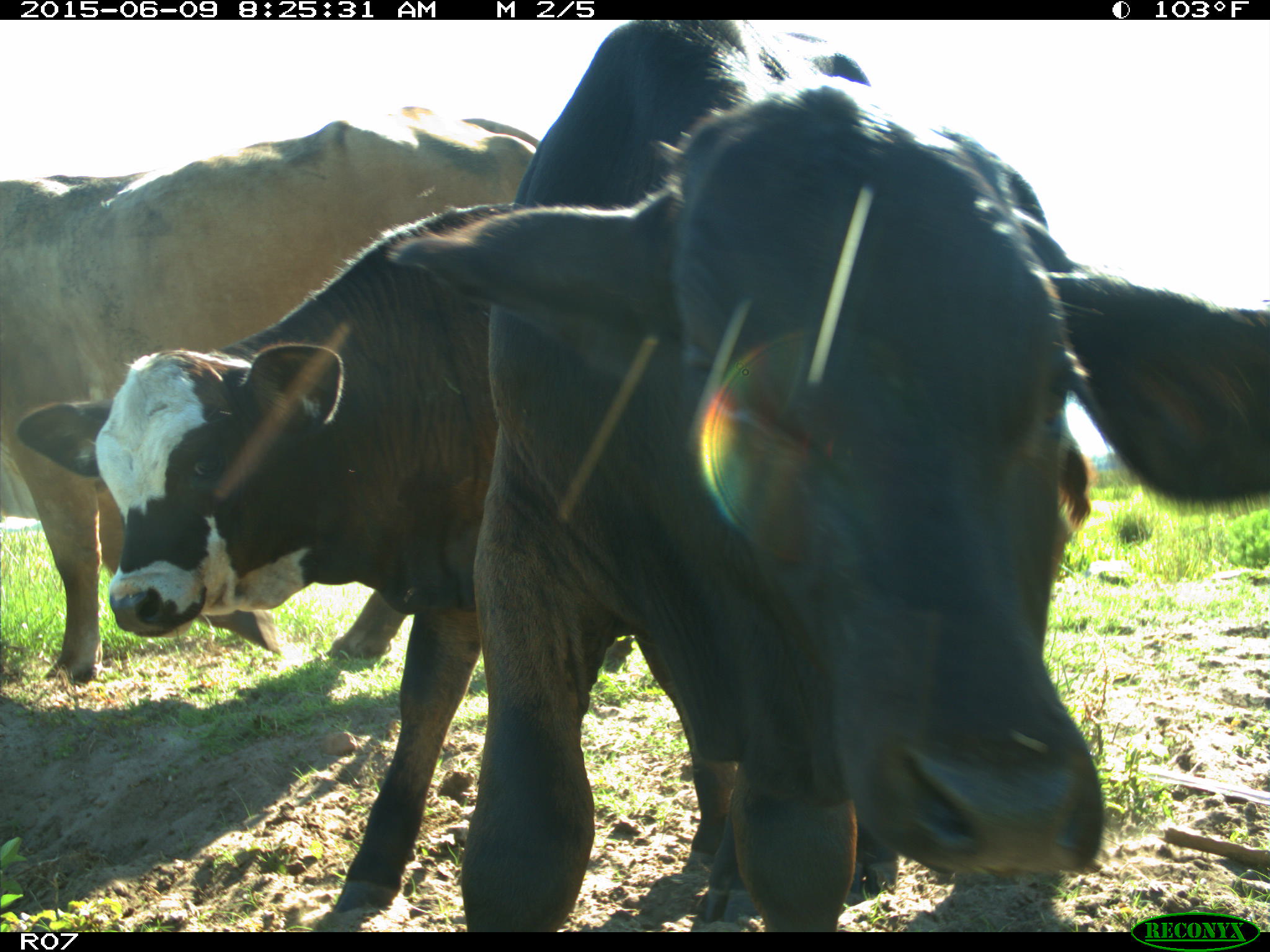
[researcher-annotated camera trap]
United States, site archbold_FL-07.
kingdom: Animalia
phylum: Chordata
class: Mammalia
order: Artiodactyla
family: Bovidae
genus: Bos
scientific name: Bos taurus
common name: domestic cow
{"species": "Bos taurus (domestic cow)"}